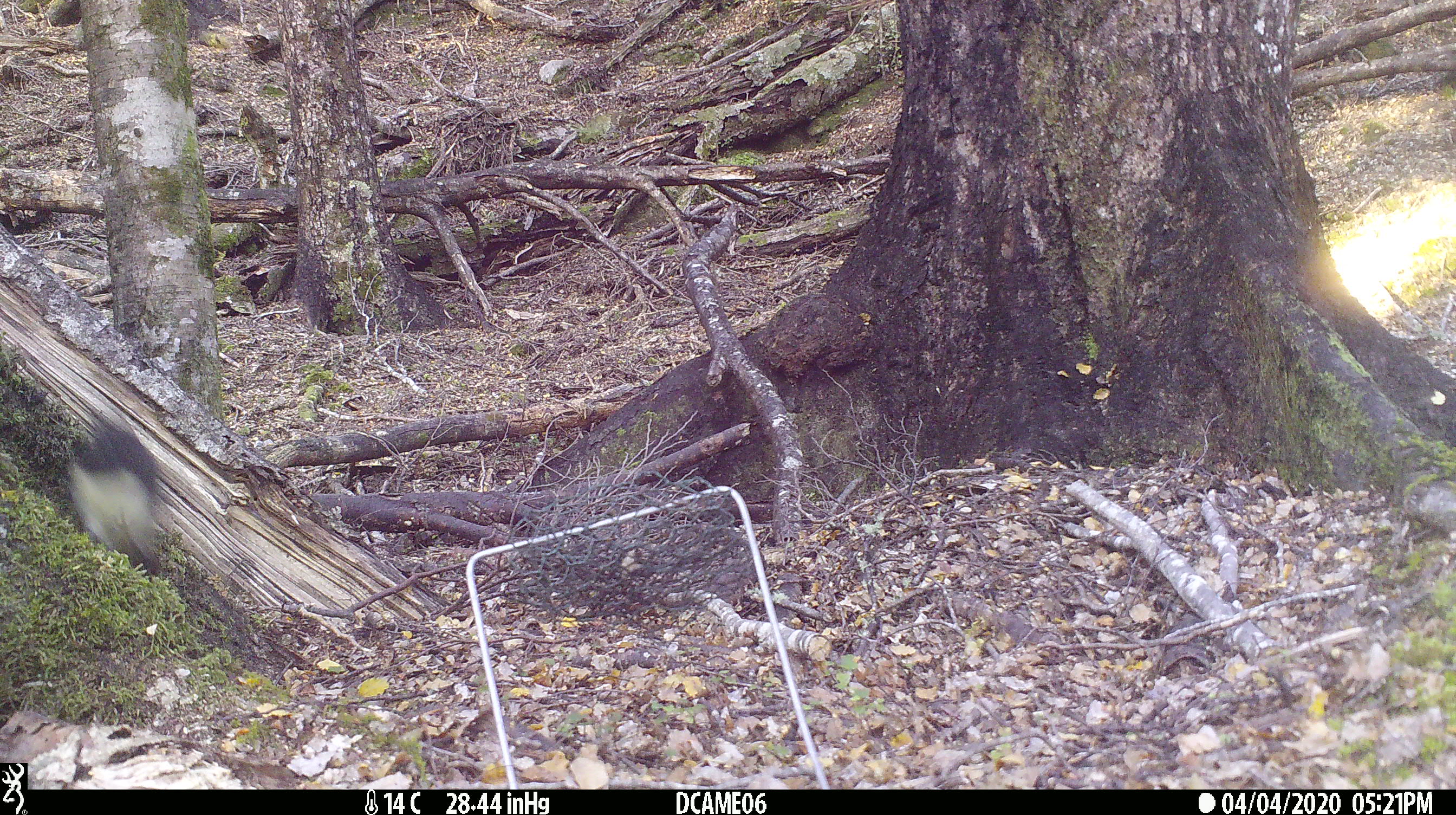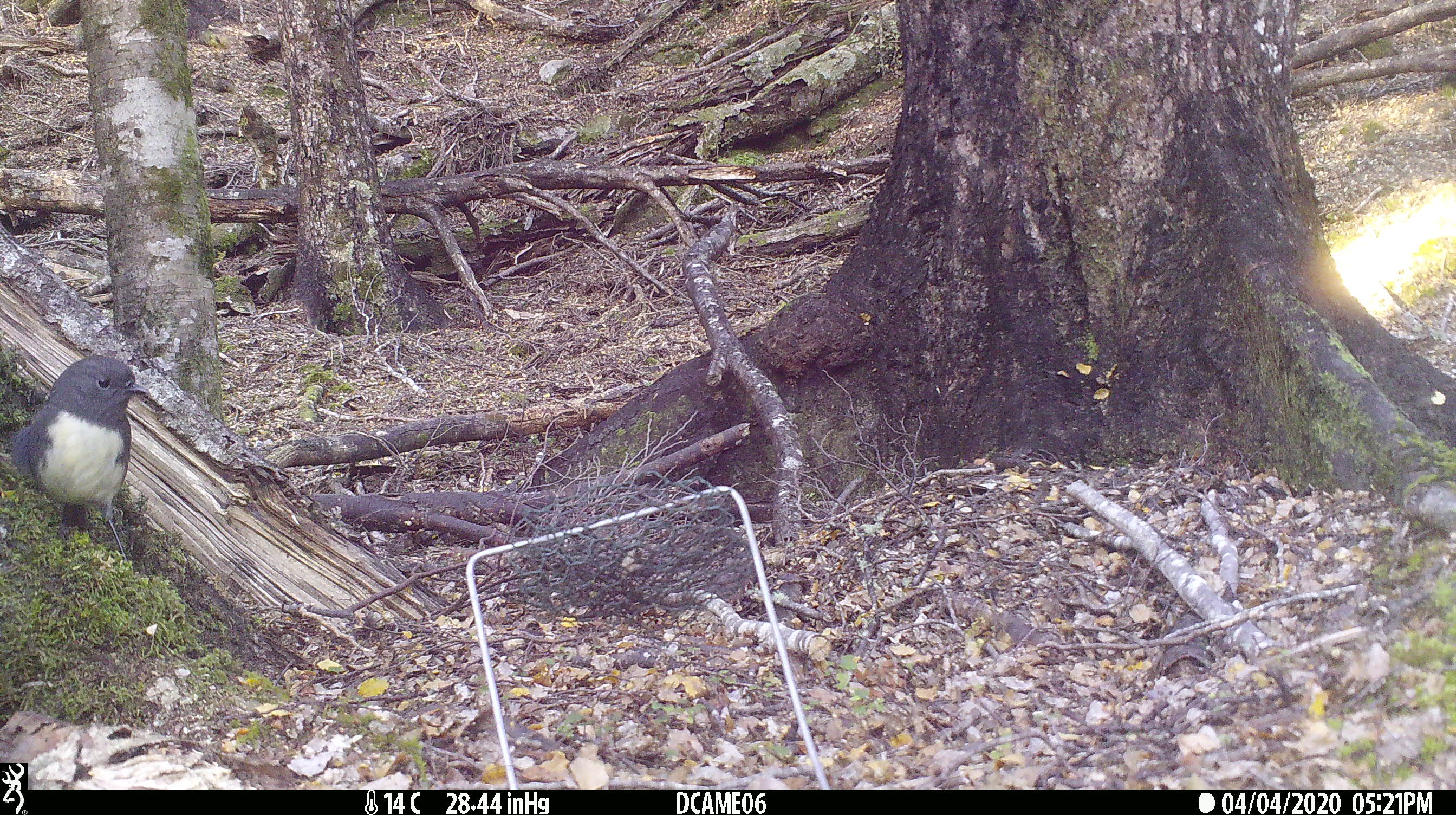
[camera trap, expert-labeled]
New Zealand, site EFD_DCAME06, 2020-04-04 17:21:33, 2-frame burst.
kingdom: Animalia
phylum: Chordata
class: Aves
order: Passeriformes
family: Petroicidae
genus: Petroica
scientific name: Petroica australis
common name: new zealand robin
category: robin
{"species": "robin (new zealand robin) (Petroica australis)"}